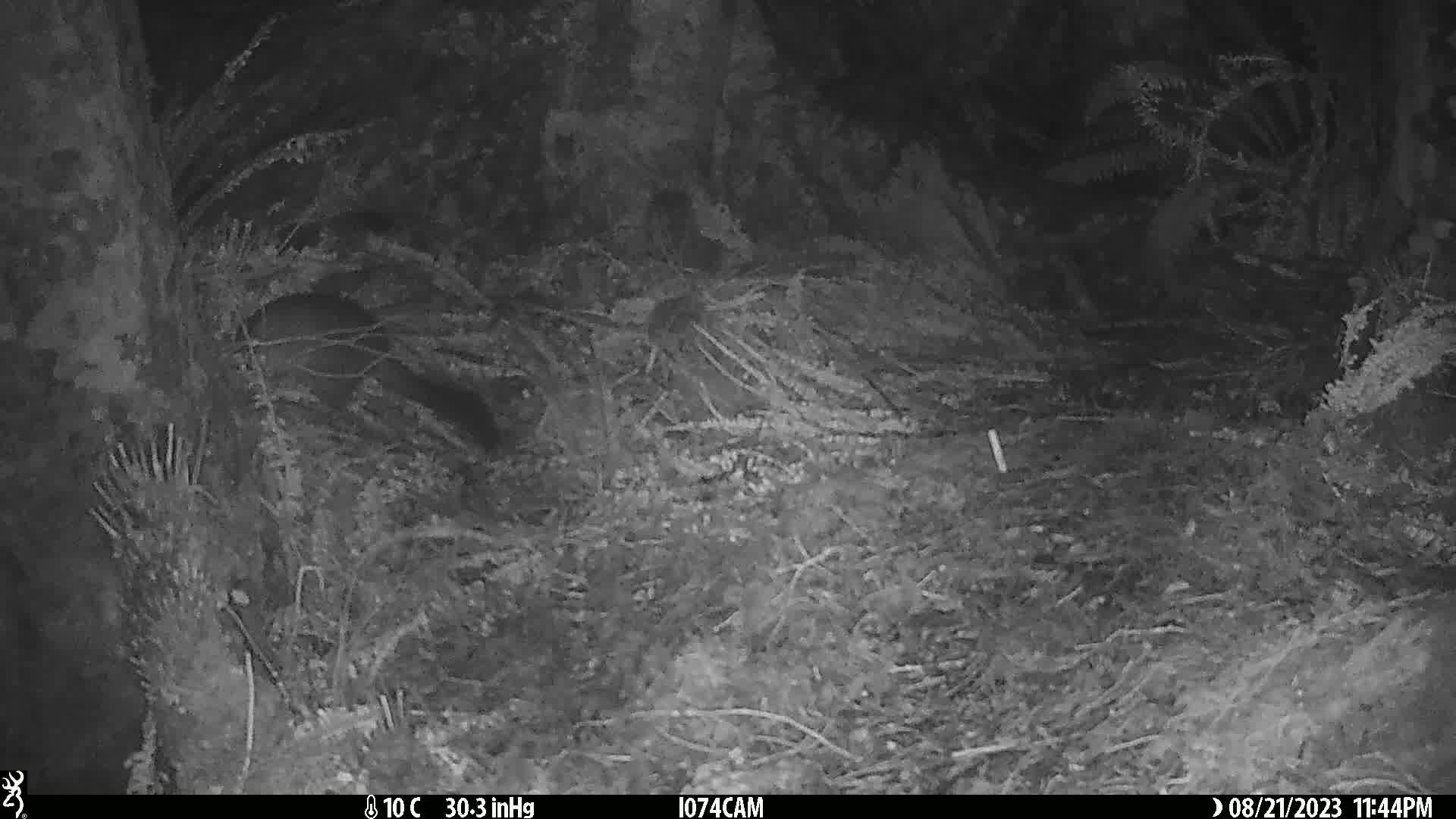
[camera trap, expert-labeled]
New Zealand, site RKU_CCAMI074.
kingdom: Animalia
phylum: Chordata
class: Mammalia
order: Diprotodontia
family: Phalangeridae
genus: Trichosurus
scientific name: Trichosurus vulpecula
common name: common brushtail possum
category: possum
Possum (common brushtail possum) (Trichosurus vulpecula).